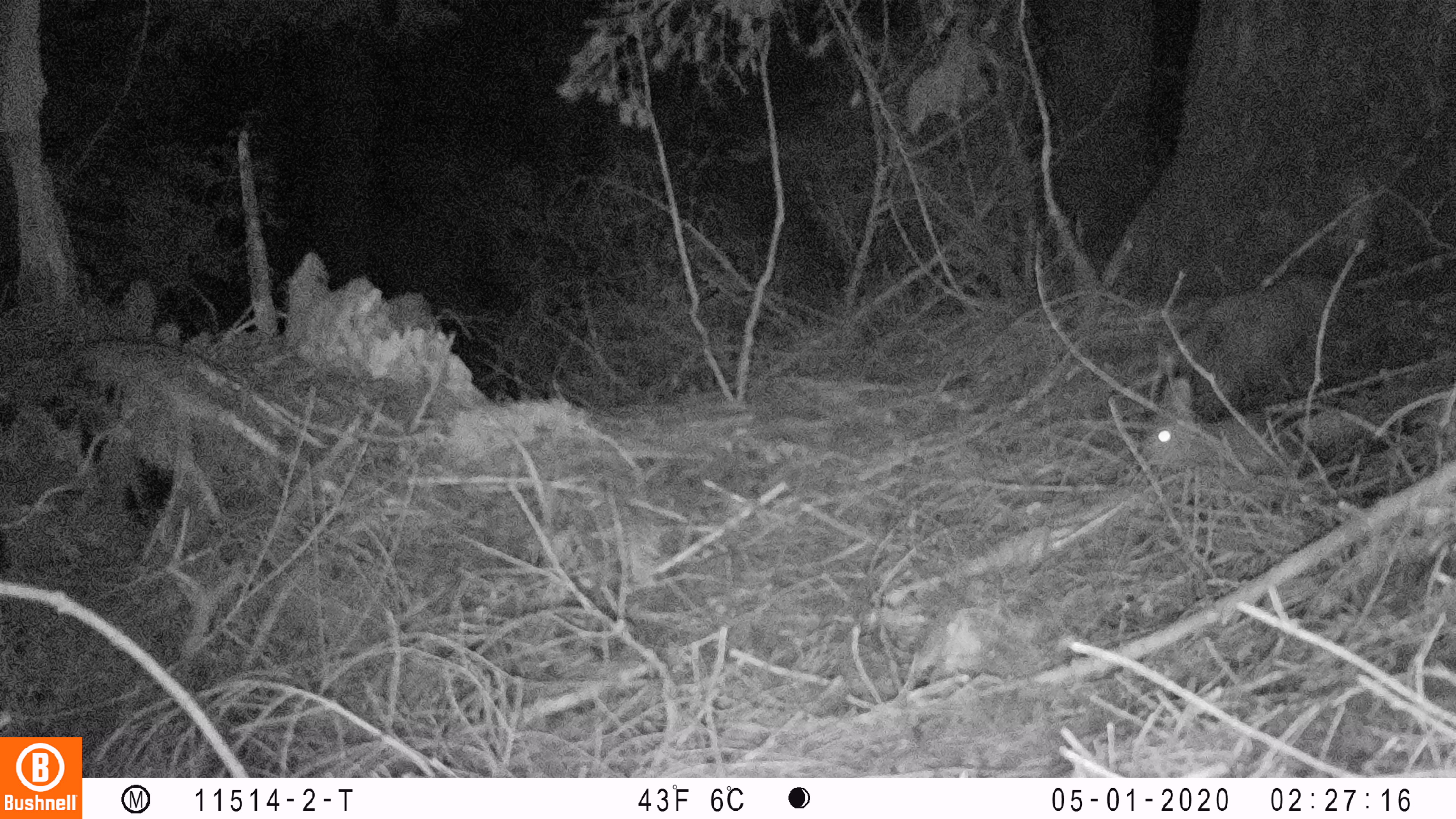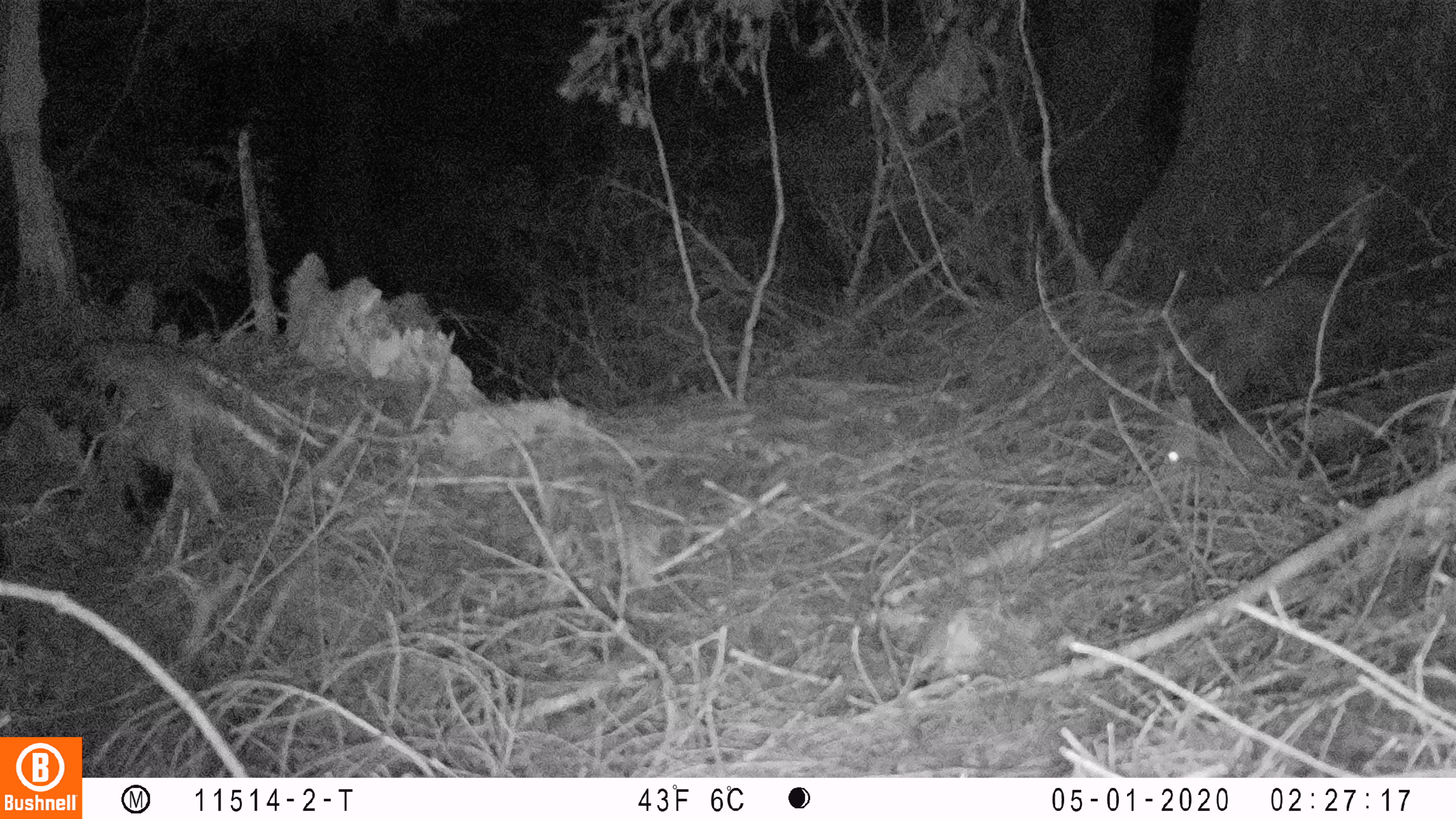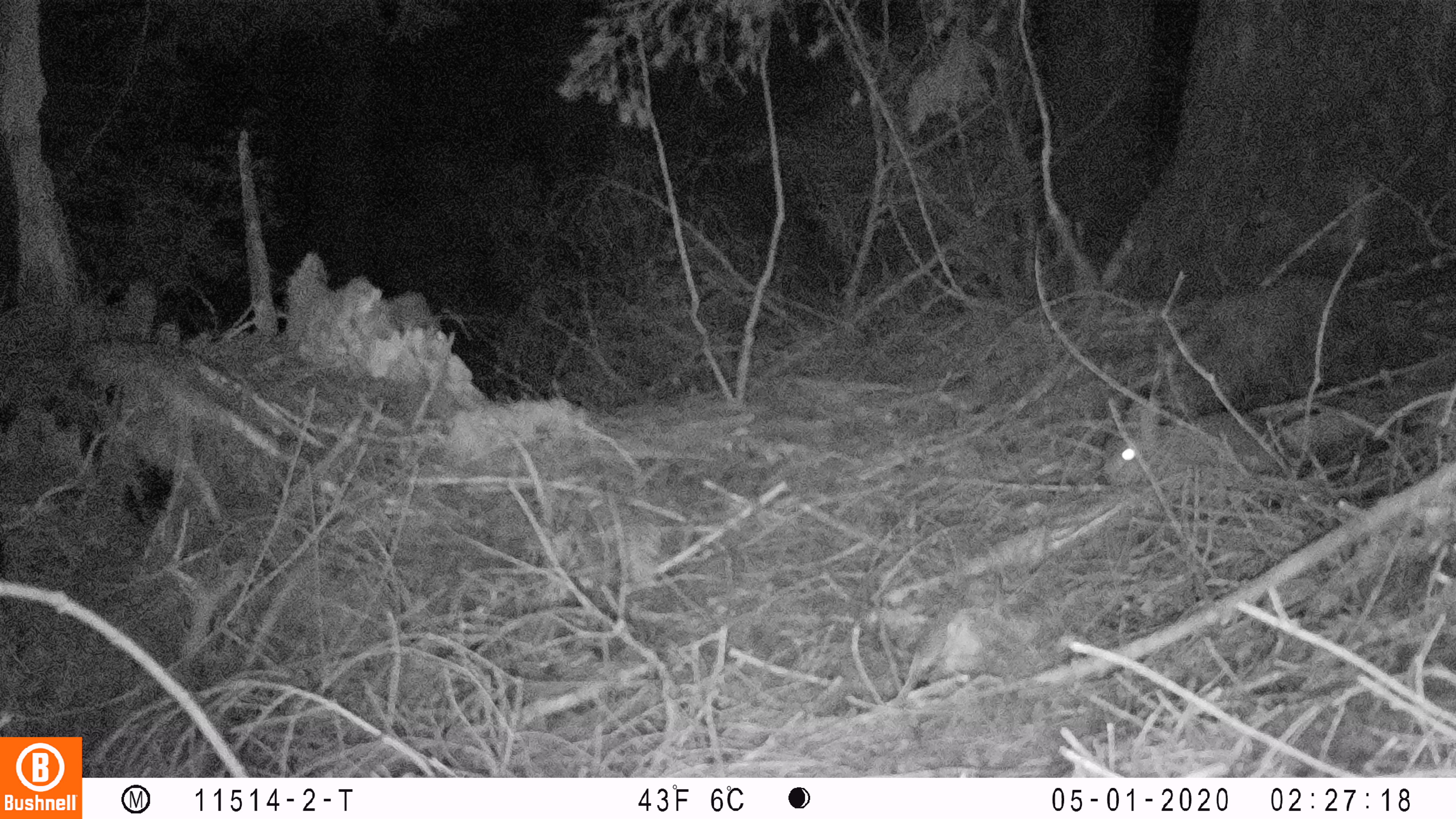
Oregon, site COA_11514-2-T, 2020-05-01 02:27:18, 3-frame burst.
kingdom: Animalia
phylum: Chordata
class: Mammalia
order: Lagomorpha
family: Leporidae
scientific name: Leporidae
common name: hares and rabbits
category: leporidae family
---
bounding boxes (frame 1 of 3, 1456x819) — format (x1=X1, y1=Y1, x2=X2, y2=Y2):
leporidae family: (x1=1146, y1=377, x2=1297, y2=477)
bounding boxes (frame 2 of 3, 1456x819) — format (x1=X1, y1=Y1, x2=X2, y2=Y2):
leporidae family: (x1=1162, y1=394, x2=1297, y2=480)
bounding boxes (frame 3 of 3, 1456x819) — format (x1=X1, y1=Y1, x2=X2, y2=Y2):
leporidae family: (x1=1102, y1=401, x2=1283, y2=491)